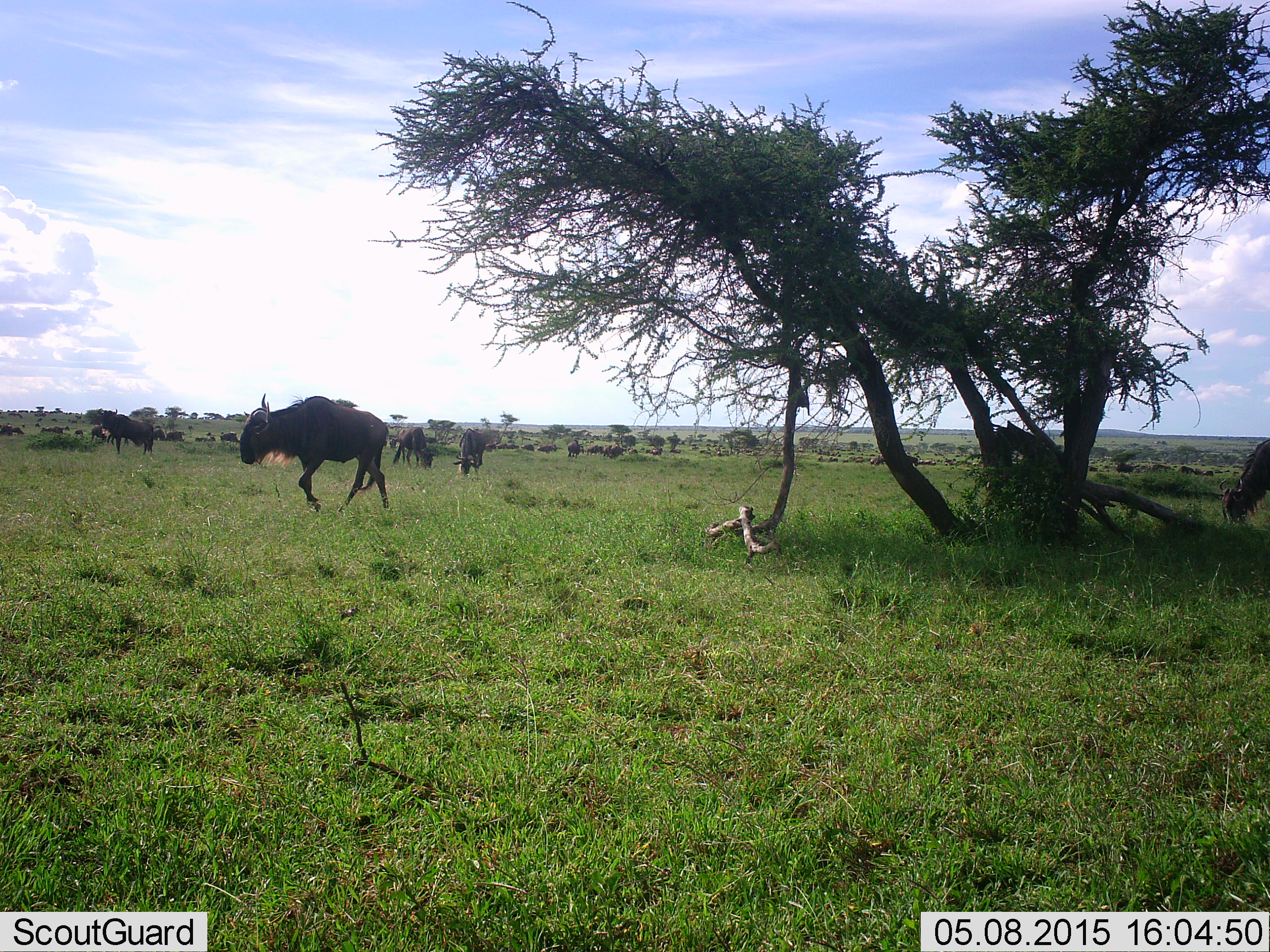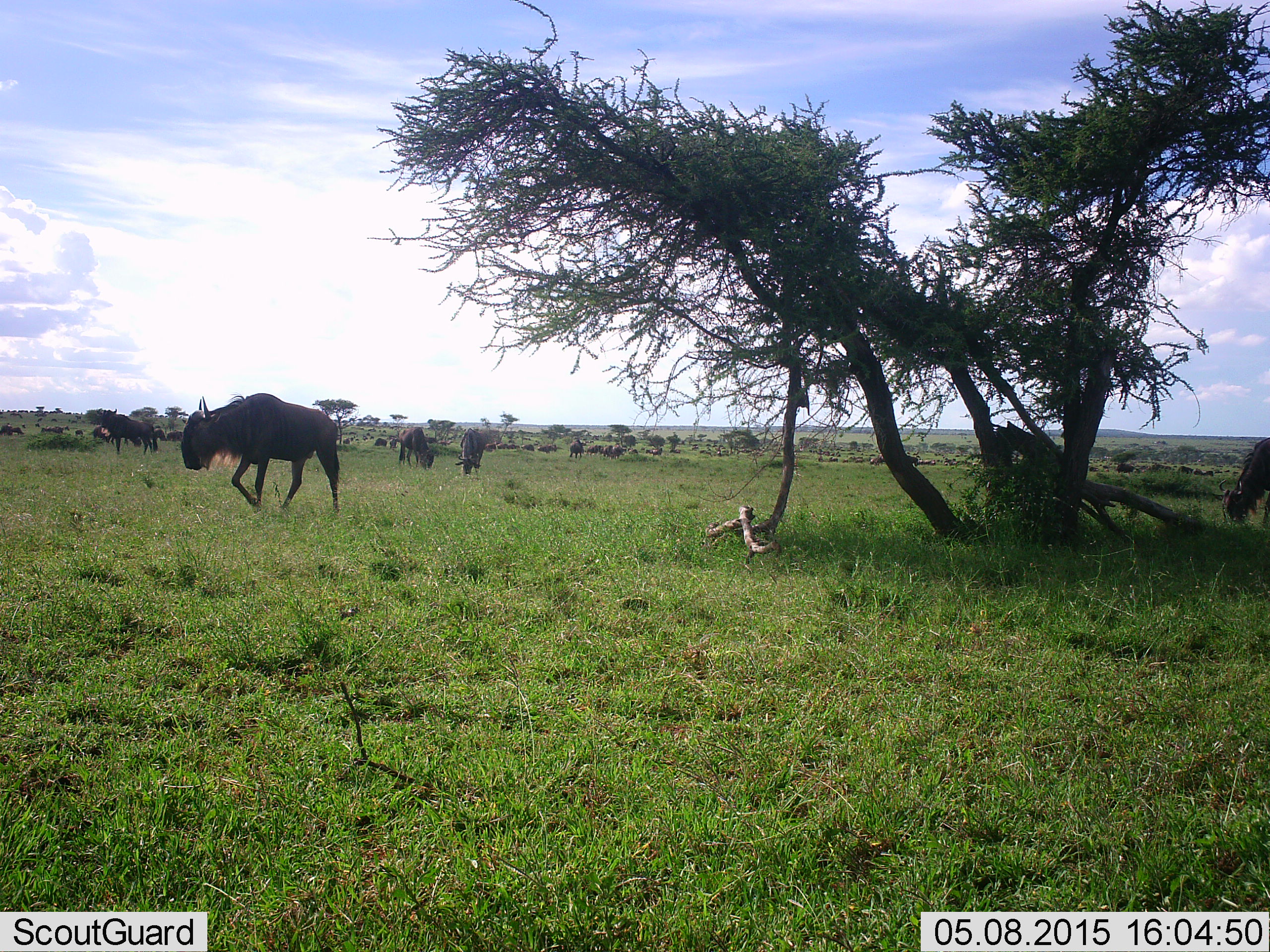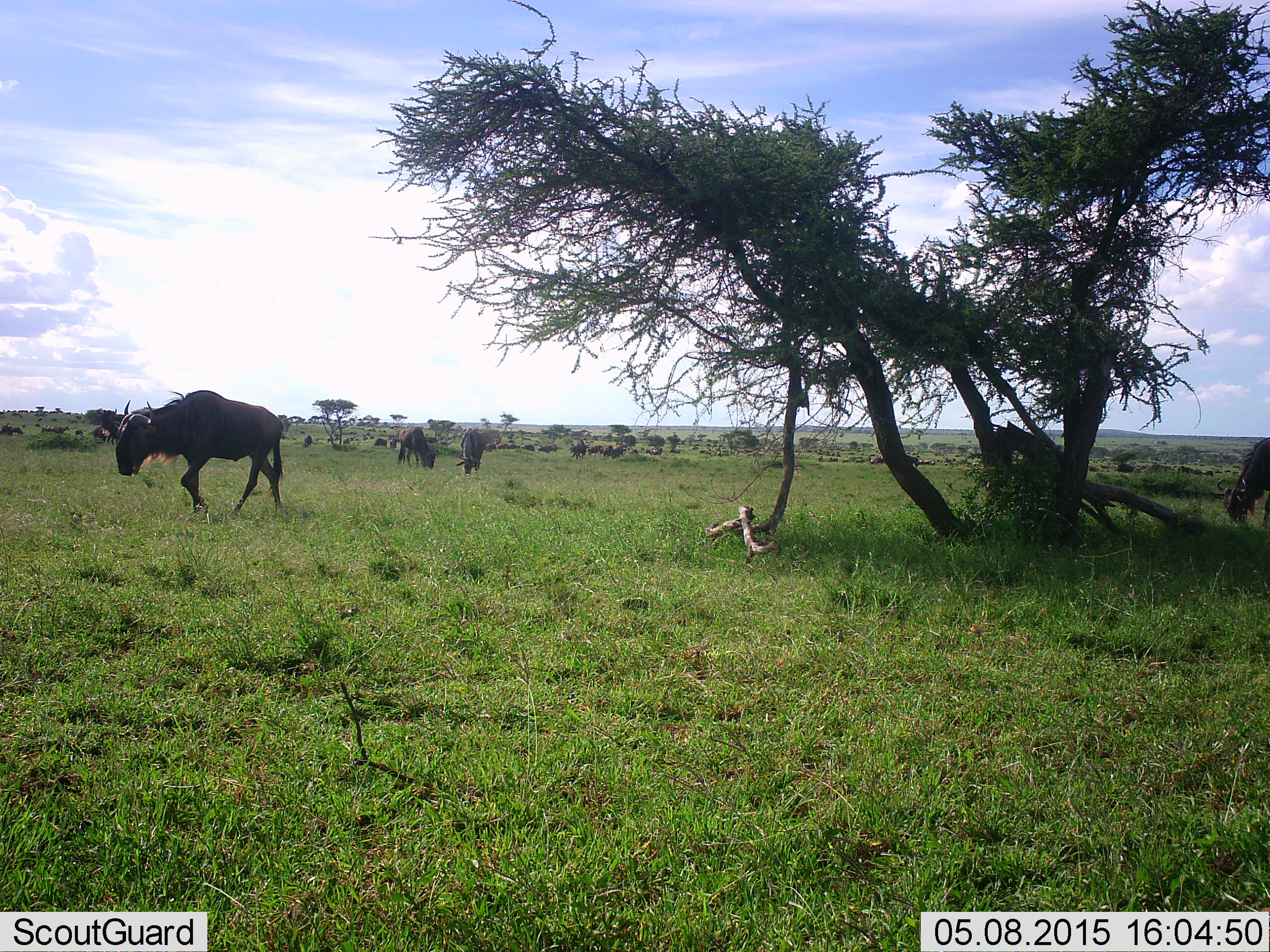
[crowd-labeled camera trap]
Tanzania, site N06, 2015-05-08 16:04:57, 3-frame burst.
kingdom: Animalia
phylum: Chordata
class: Mammalia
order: Artiodactyla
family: Bovidae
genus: Connochaetes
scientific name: Connochaetes taurinus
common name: blue wildebeest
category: wildebeest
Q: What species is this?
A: Wildebeest (blue wildebeest) (Connochaetes taurinus).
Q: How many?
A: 11-50.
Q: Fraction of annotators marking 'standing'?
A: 40%.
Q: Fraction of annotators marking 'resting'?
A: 0%.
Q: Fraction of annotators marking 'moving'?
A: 100%.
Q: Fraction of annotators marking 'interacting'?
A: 0%.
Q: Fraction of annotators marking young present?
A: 0%.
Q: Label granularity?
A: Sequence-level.